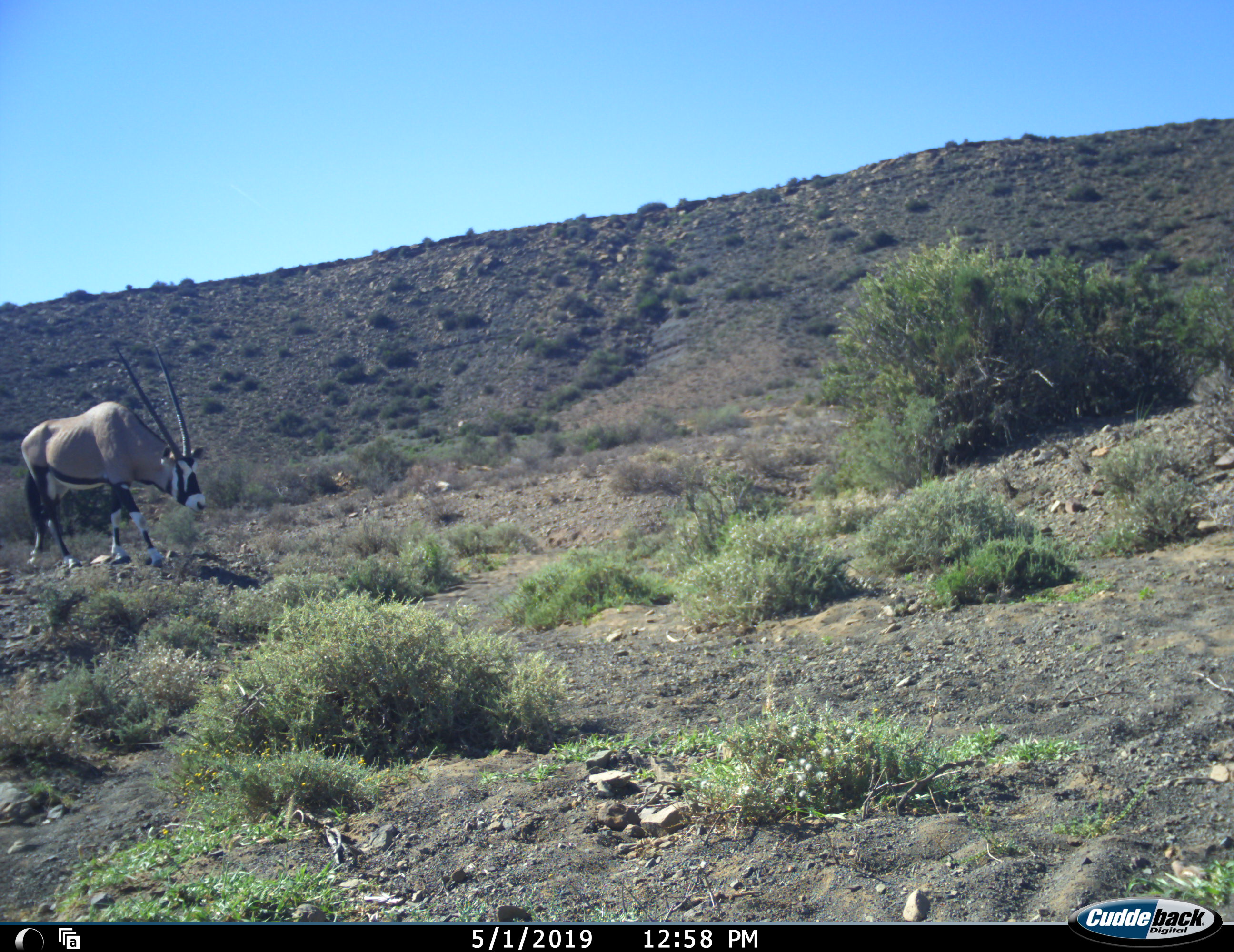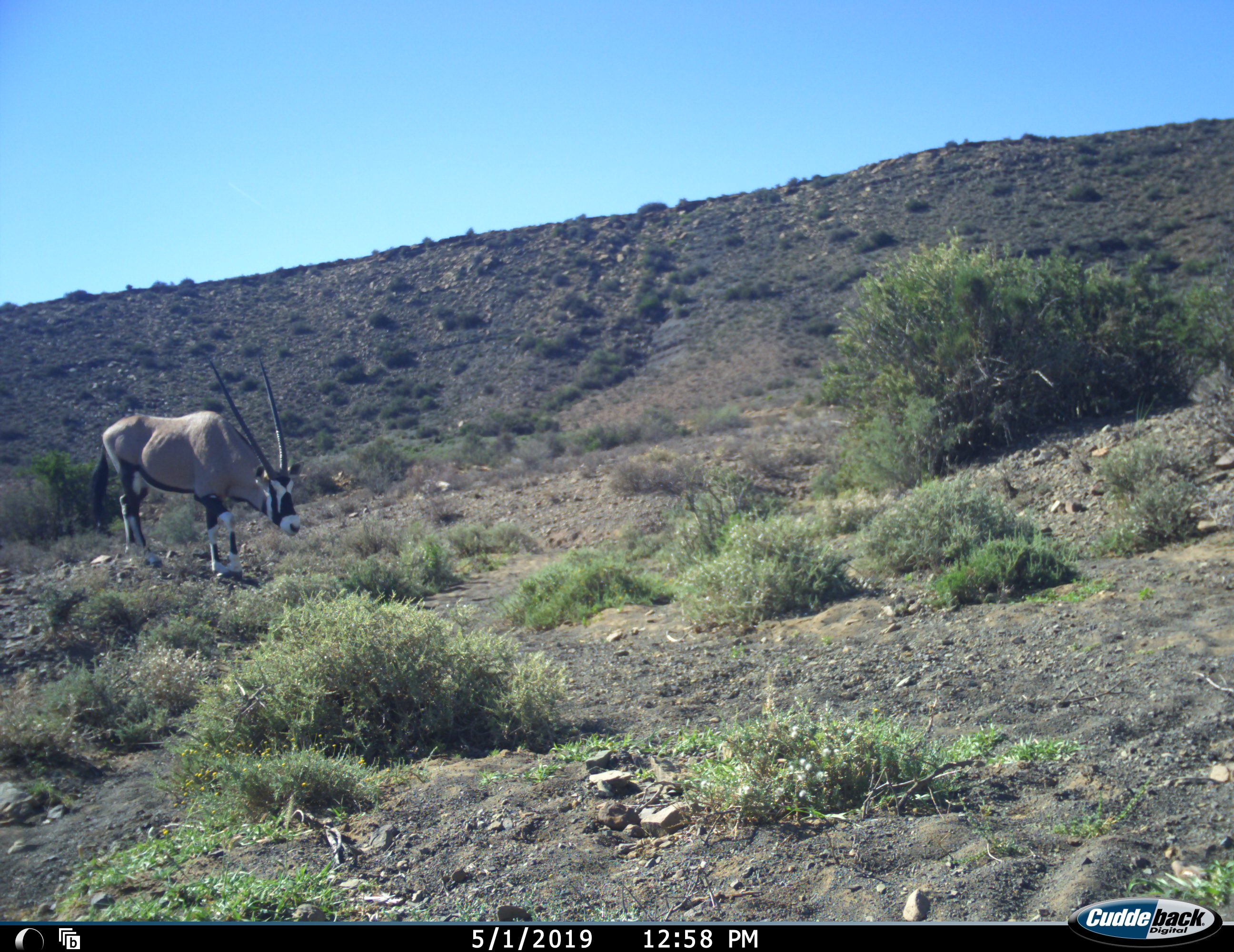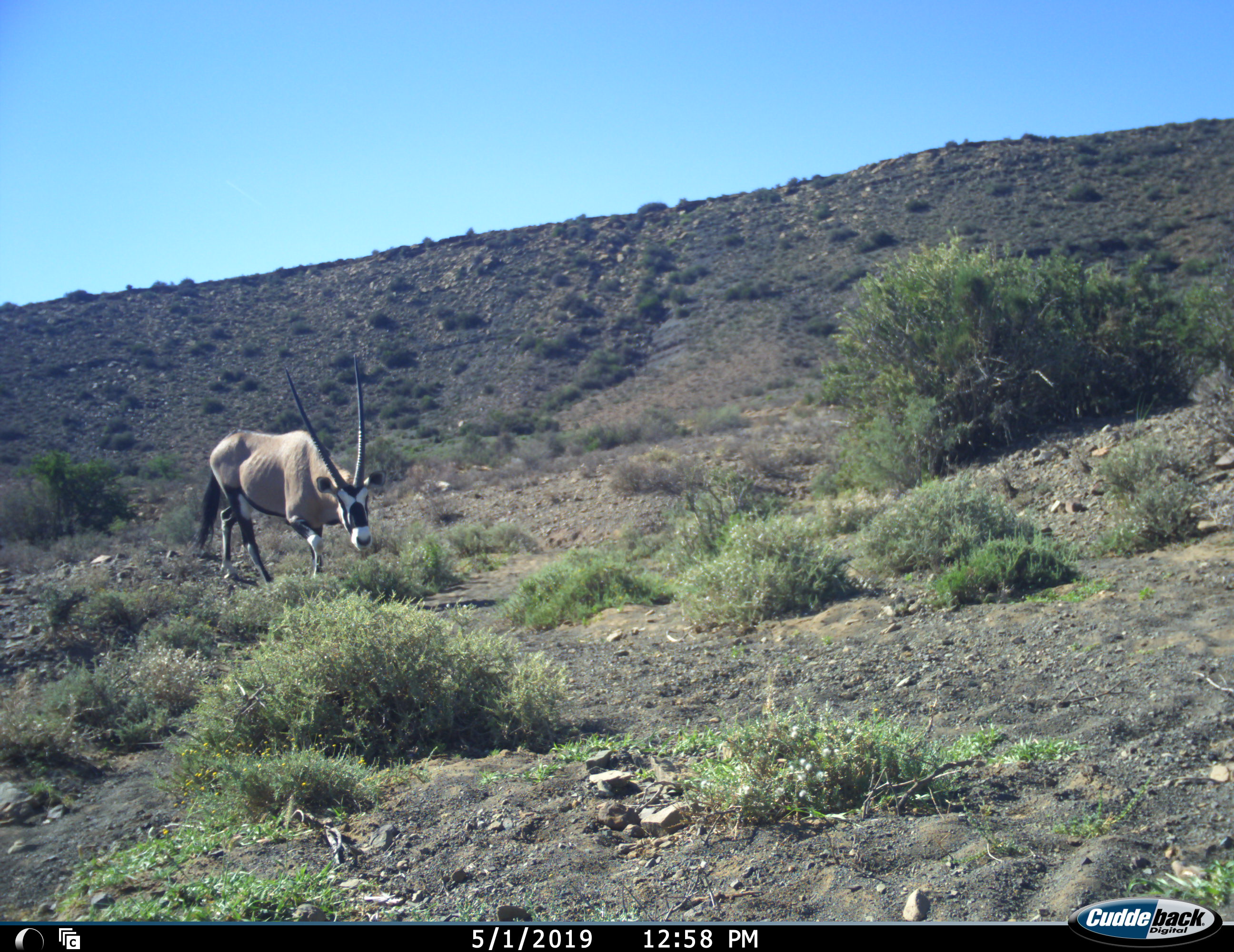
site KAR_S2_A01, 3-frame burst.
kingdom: Animalia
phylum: Chordata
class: Mammalia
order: Artiodactyla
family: Bovidae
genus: Oryx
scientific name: Oryx gazella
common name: gemsbok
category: oryx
Oryx (gemsbok) (Oryx gazella), count 1. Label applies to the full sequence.